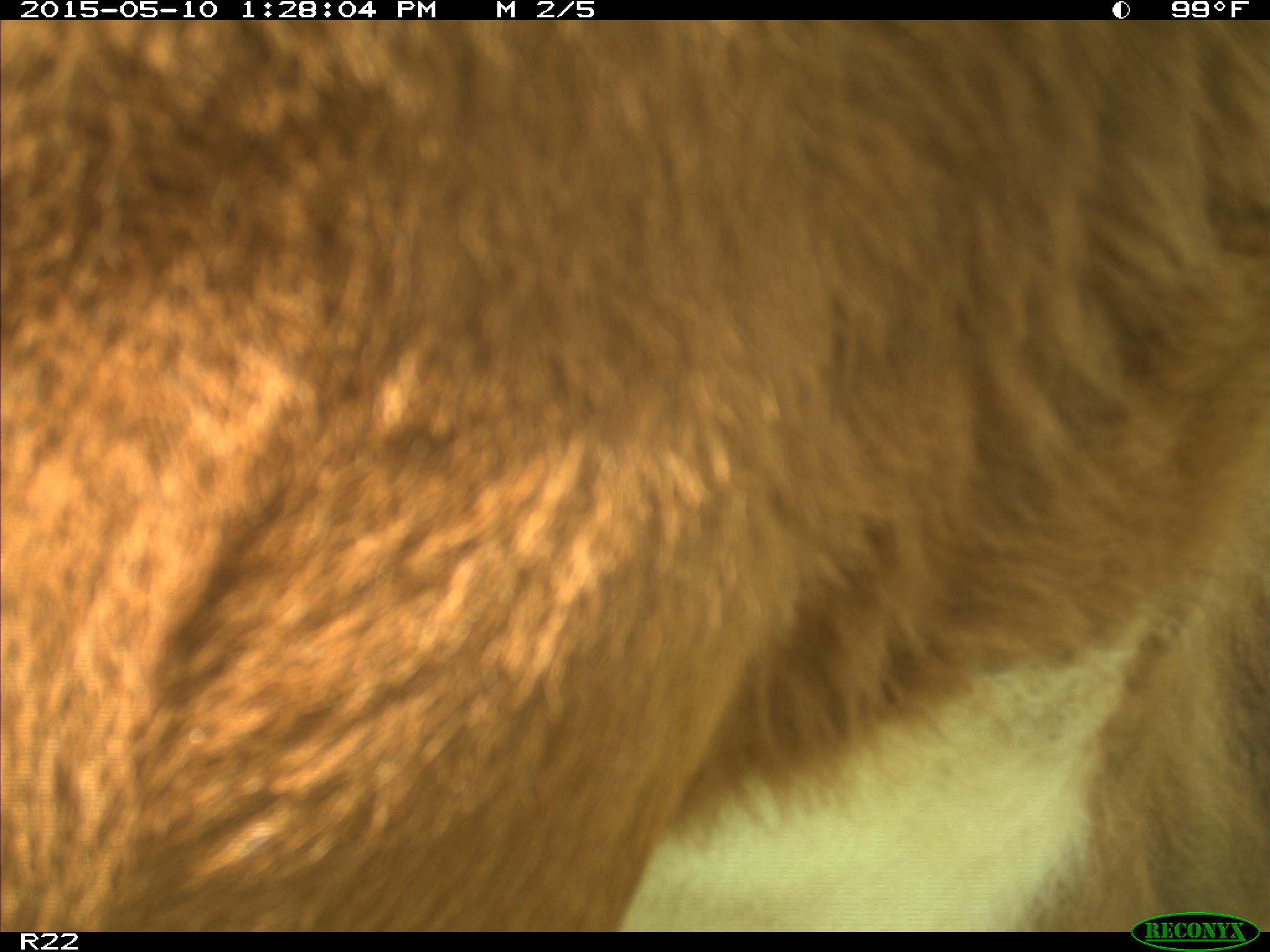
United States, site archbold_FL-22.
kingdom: Animalia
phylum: Chordata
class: Mammalia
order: Artiodactyla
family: Bovidae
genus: Bos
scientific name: Bos taurus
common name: domestic cow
Bos taurus (domestic cow).